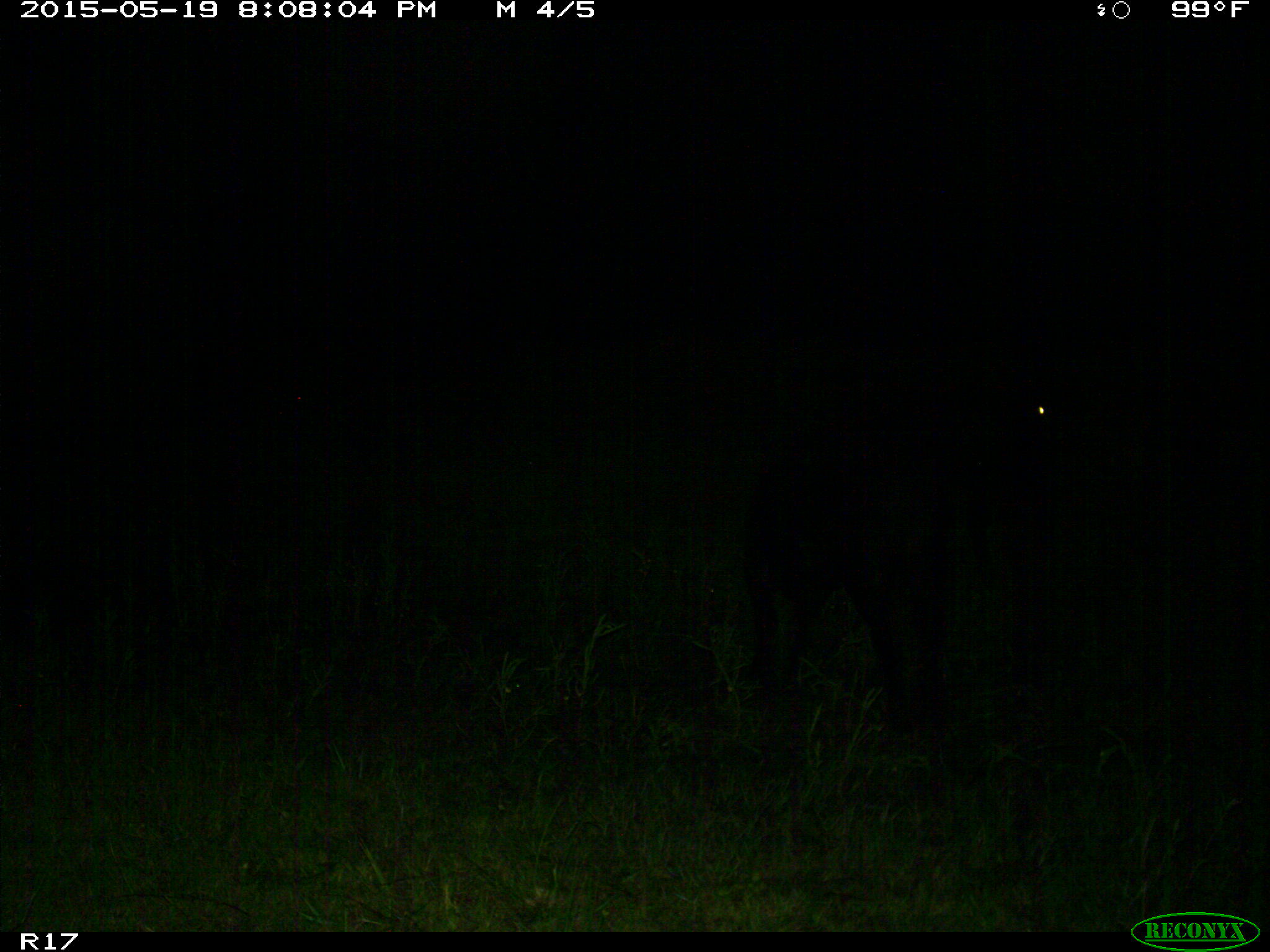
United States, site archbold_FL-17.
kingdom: Animalia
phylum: Chordata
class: Mammalia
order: Artiodactyla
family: Bovidae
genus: Bos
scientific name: Bos taurus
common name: domestic cow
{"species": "Bos taurus (domestic cow)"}